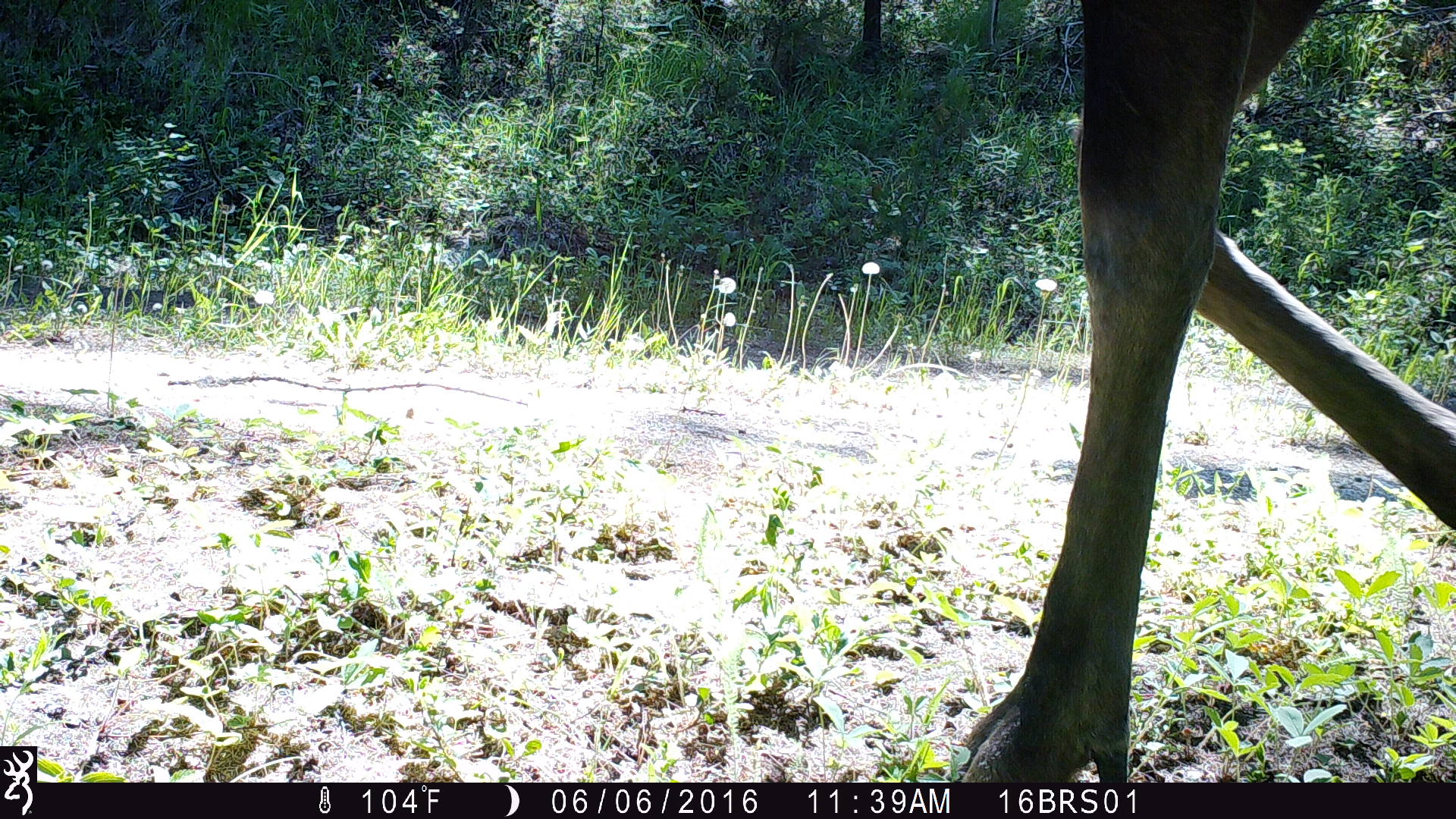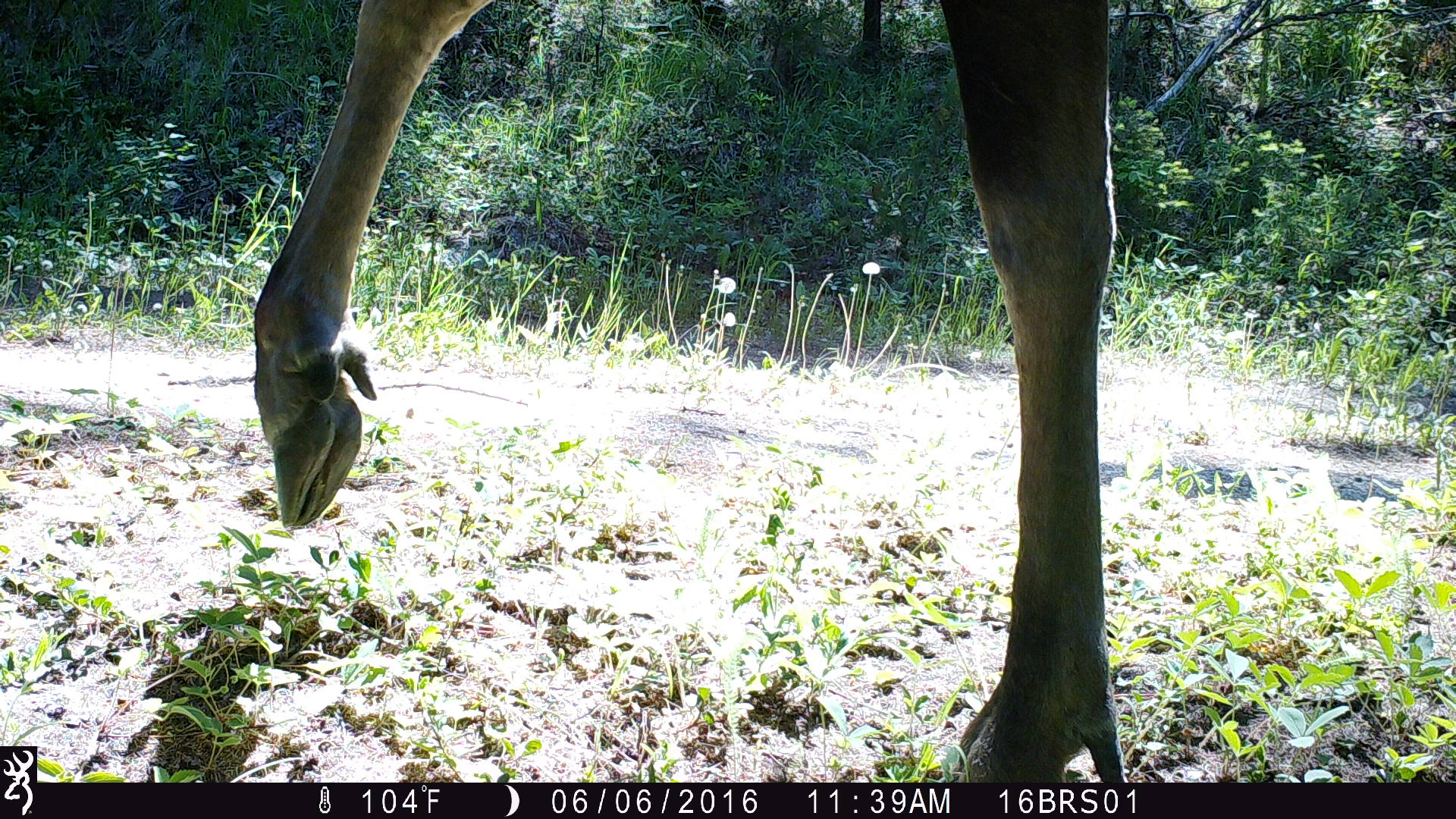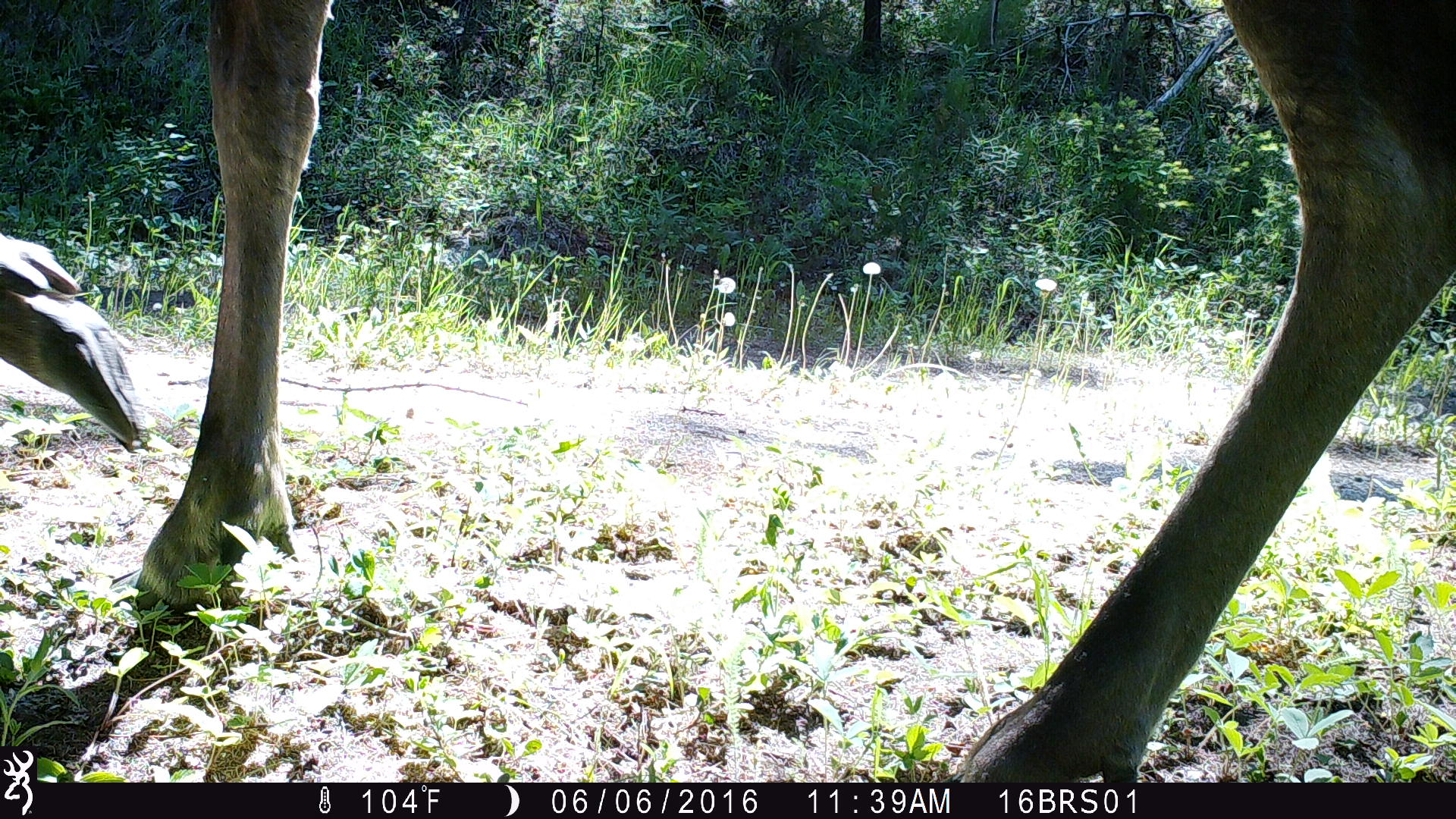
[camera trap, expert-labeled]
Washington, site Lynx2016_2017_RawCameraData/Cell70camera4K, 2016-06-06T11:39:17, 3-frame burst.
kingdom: Animalia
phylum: Chordata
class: Mammalia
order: Artiodactyla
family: Cervidae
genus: Alces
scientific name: Alces alces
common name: moose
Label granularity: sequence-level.